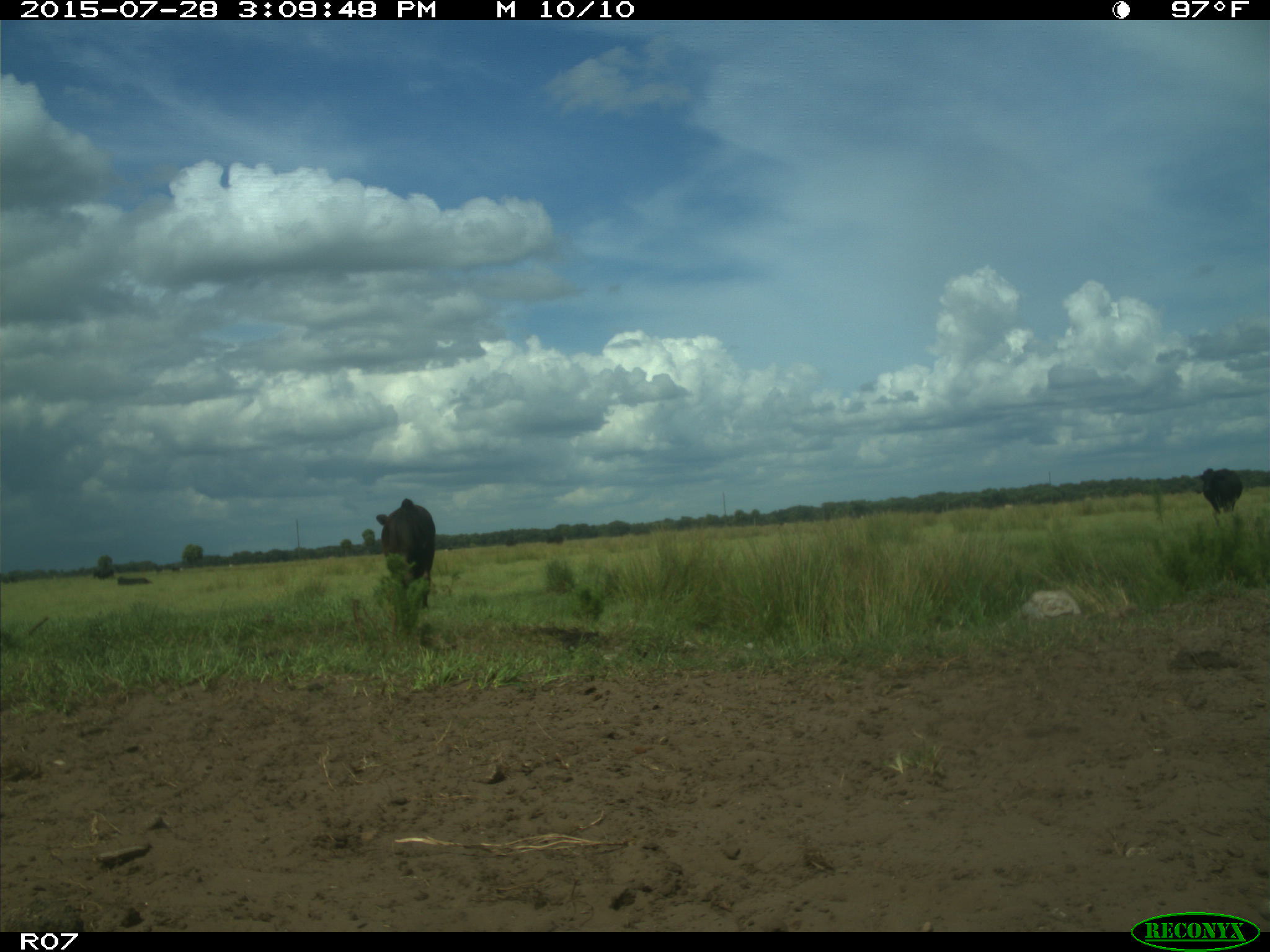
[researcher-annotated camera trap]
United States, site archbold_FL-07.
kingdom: Animalia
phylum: Chordata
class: Mammalia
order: Artiodactyla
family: Bovidae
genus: Bos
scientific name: Bos taurus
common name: domestic cow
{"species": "Bos taurus (domestic cow)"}